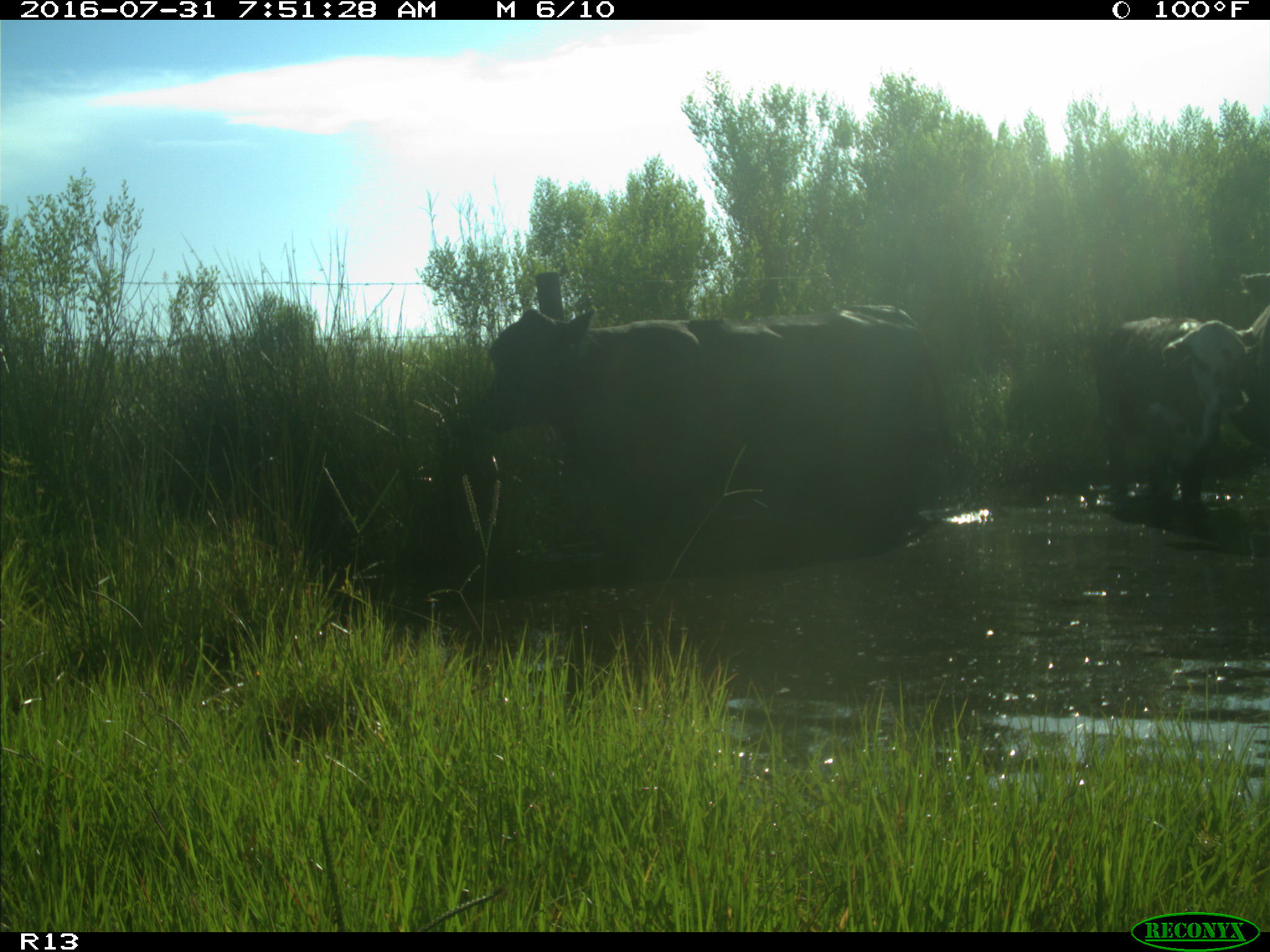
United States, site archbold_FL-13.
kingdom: Animalia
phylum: Chordata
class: Mammalia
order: Artiodactyla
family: Bovidae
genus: Bos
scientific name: Bos taurus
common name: domestic cow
Bos taurus (domestic cow).